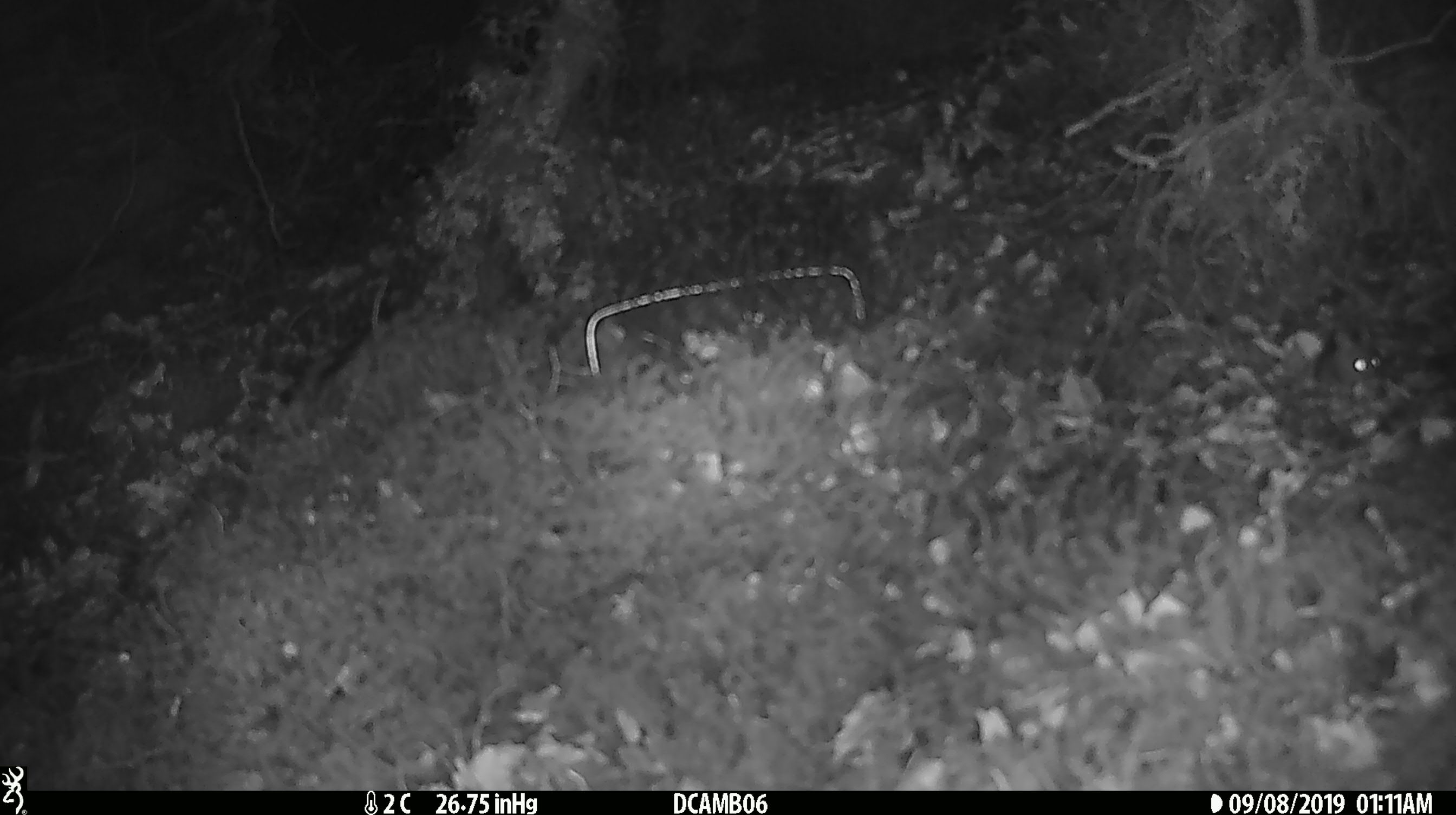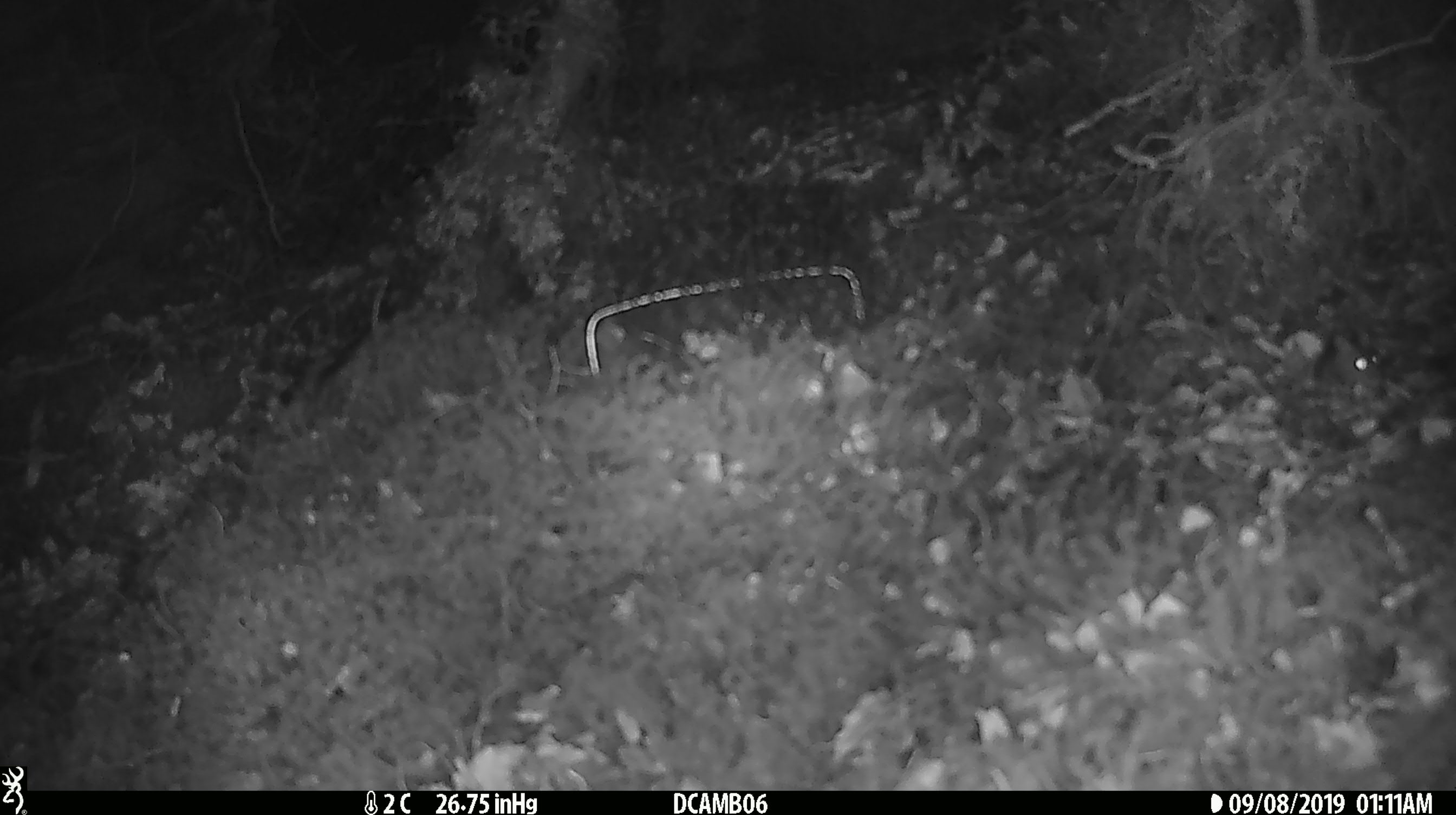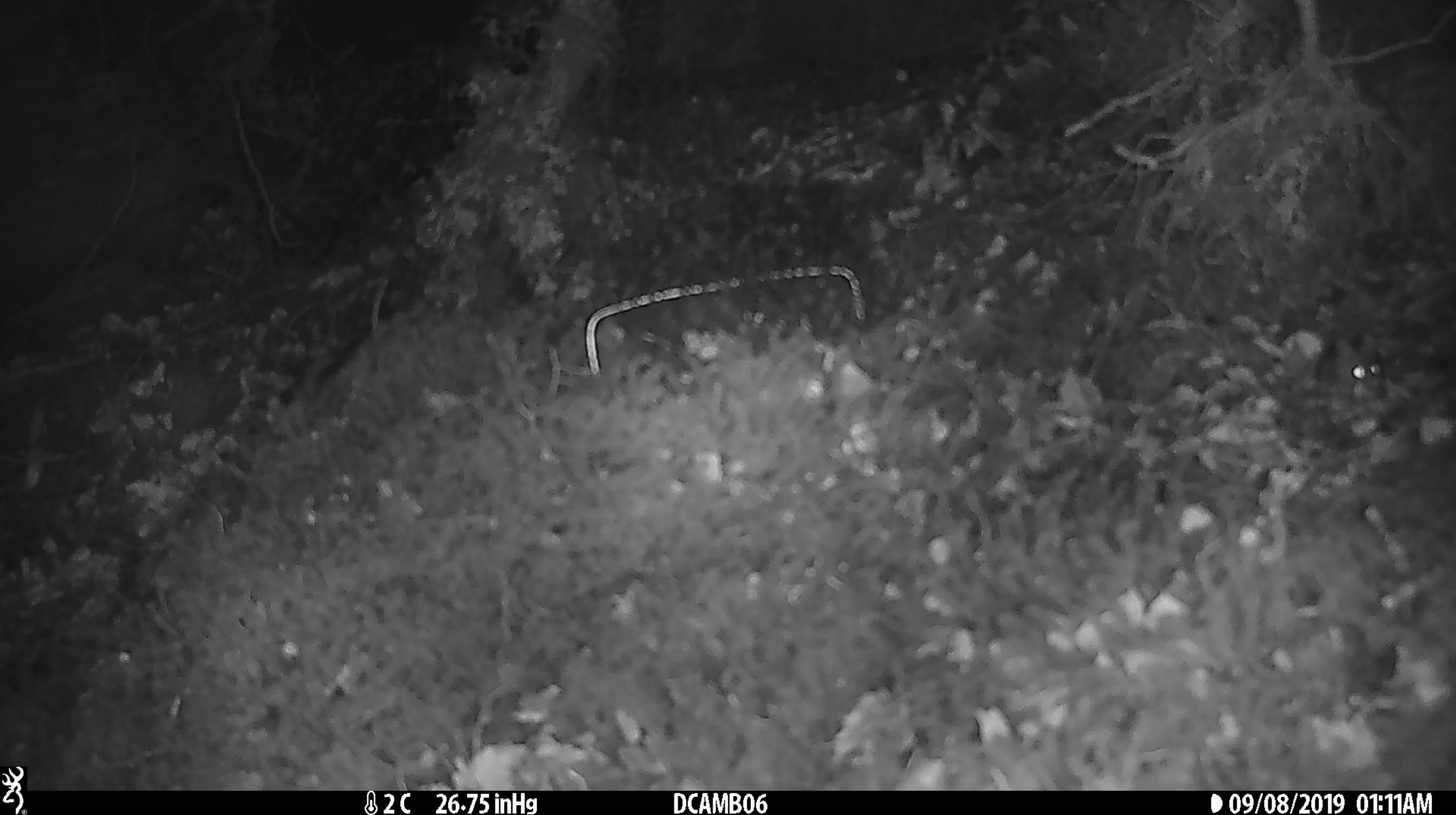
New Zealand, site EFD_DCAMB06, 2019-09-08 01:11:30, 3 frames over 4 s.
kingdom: Animalia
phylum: Chordata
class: Mammalia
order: Rodentia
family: Muridae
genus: Mus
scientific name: Mus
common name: mouse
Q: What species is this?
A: Mouse (Mus).